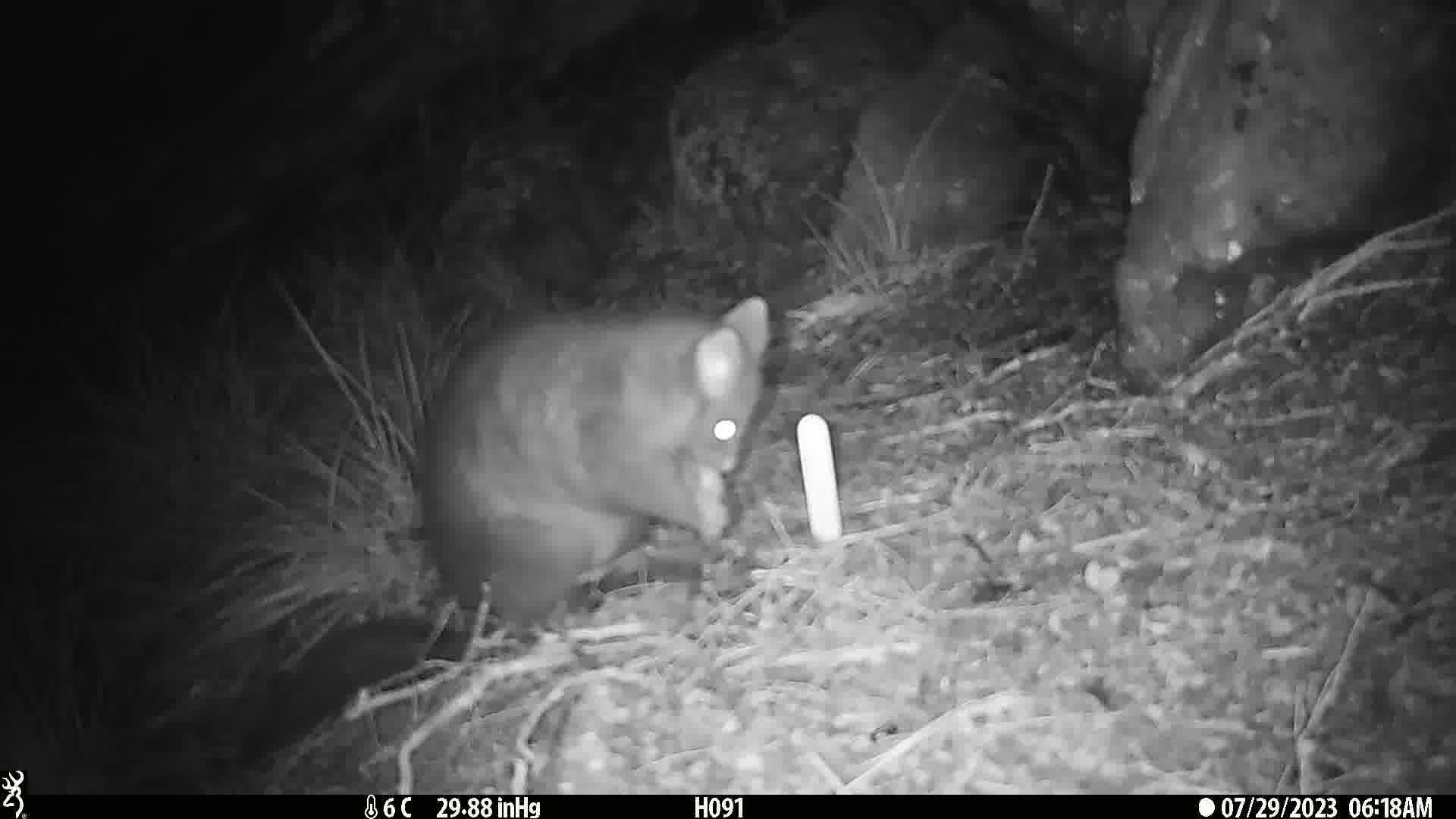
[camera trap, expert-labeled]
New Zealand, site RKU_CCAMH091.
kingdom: Animalia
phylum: Chordata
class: Mammalia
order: Diprotodontia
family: Phalangeridae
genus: Trichosurus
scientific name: Trichosurus vulpecula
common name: common brushtail possum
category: possum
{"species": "possum (common brushtail possum) (Trichosurus vulpecula)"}